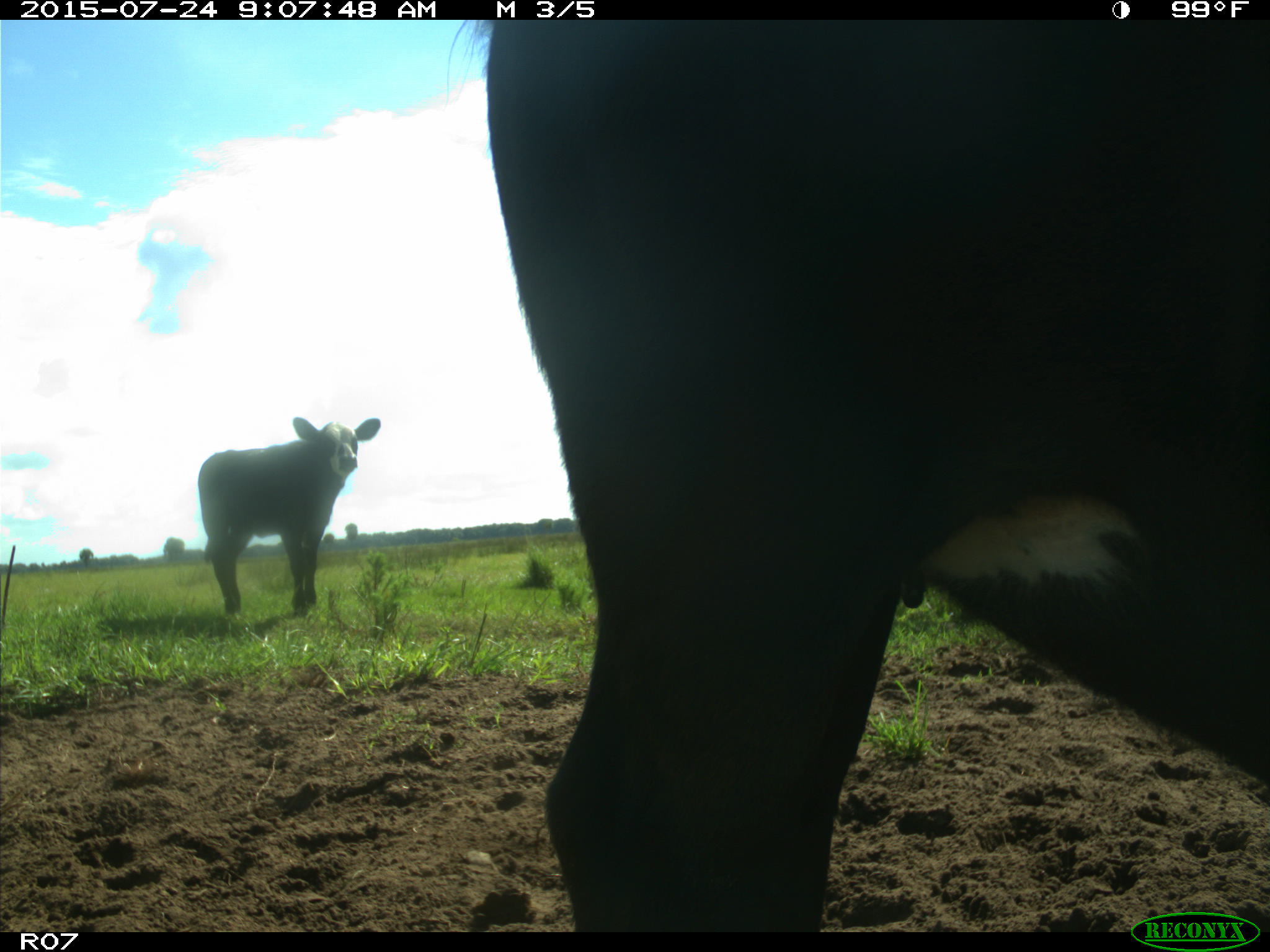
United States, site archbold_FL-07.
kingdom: Animalia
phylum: Chordata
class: Mammalia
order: Artiodactyla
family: Bovidae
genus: Bos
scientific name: Bos taurus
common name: domestic cow